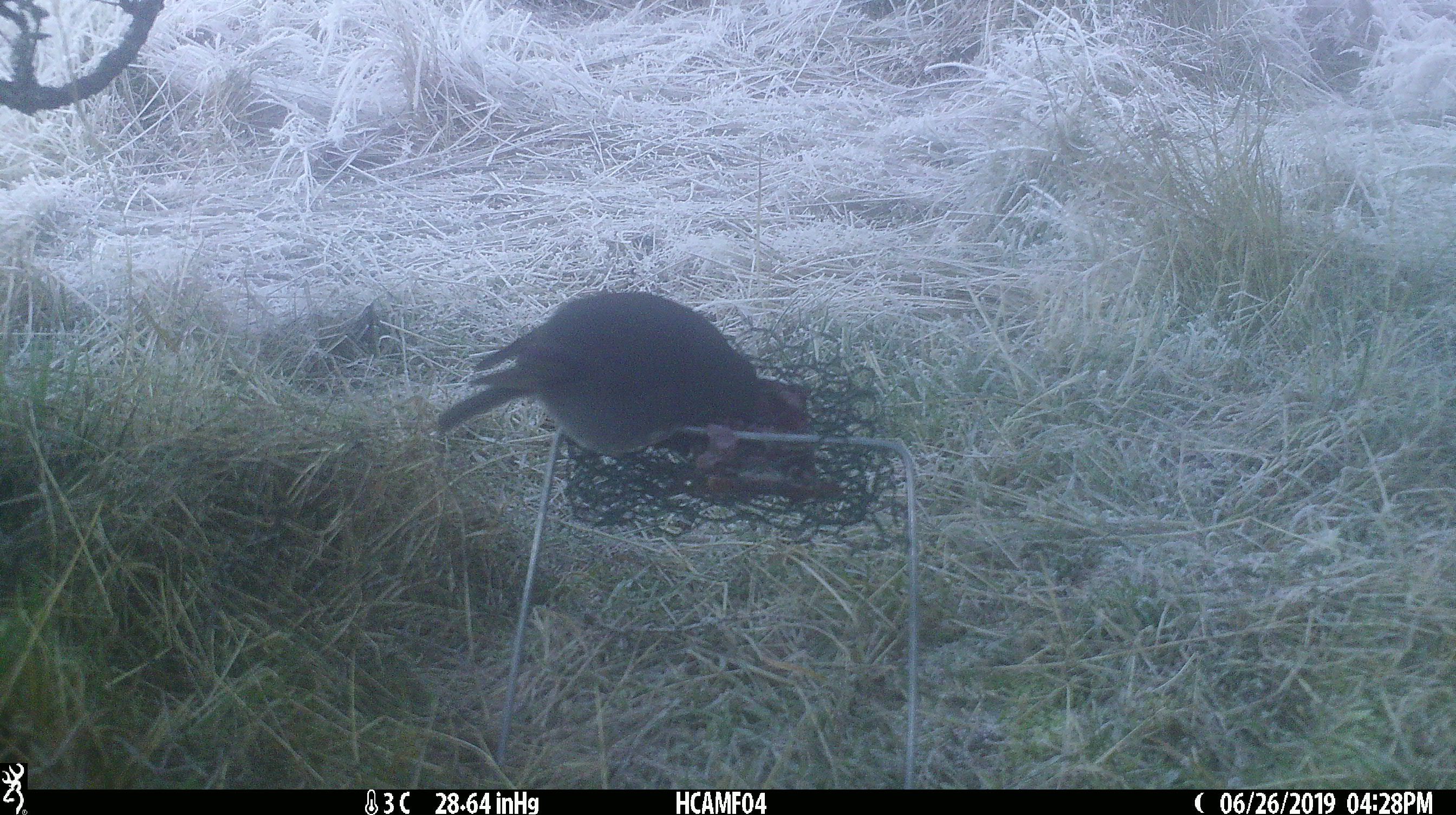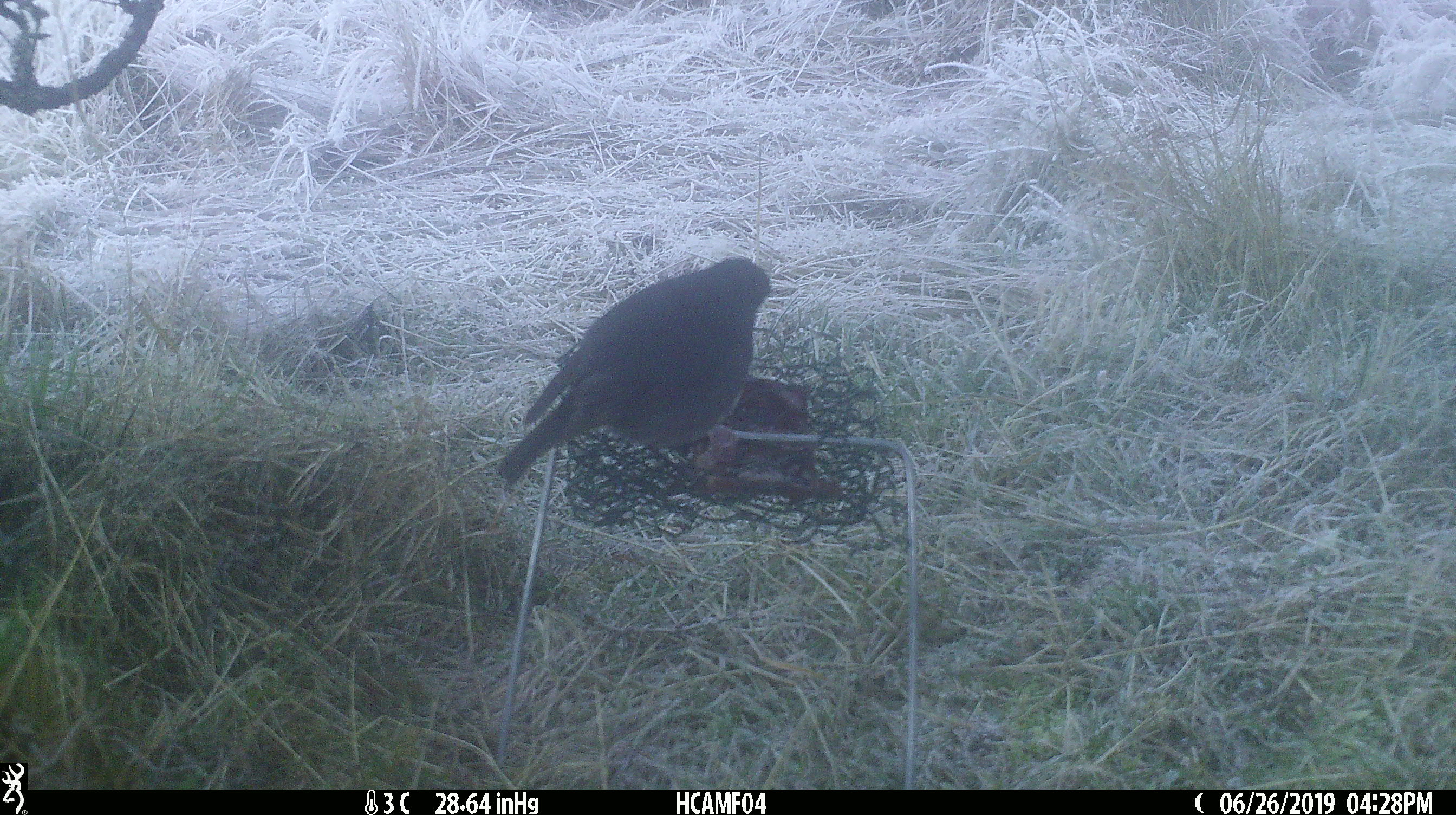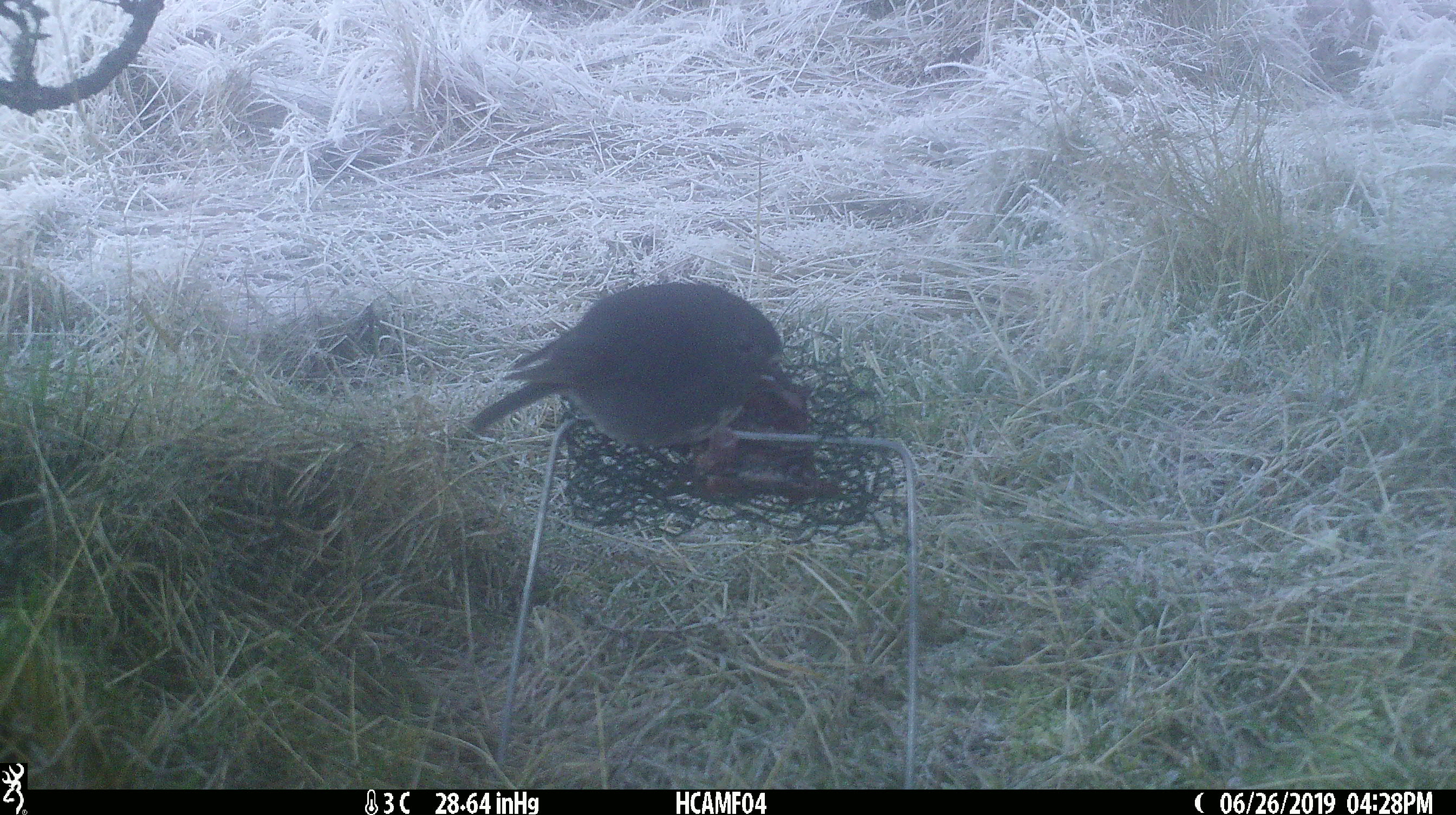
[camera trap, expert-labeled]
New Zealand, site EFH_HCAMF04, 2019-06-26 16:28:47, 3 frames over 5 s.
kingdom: Animalia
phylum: Chordata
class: Aves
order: Passeriformes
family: Petroicidae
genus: Petroica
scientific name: Petroica australis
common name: new zealand robin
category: robin